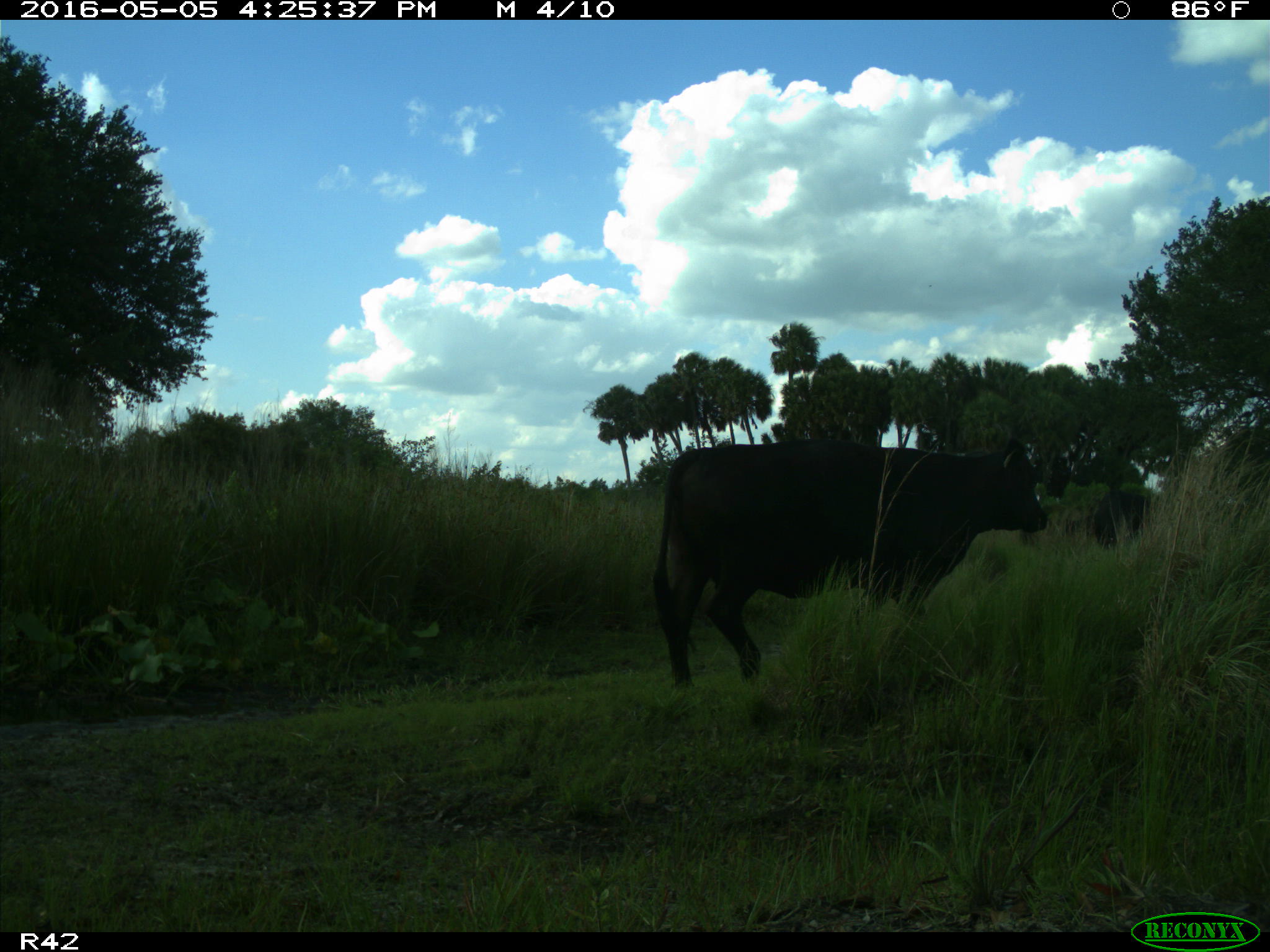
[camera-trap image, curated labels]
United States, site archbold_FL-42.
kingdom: Animalia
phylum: Chordata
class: Mammalia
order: Artiodactyla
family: Bovidae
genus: Bos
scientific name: Bos taurus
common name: domestic cow